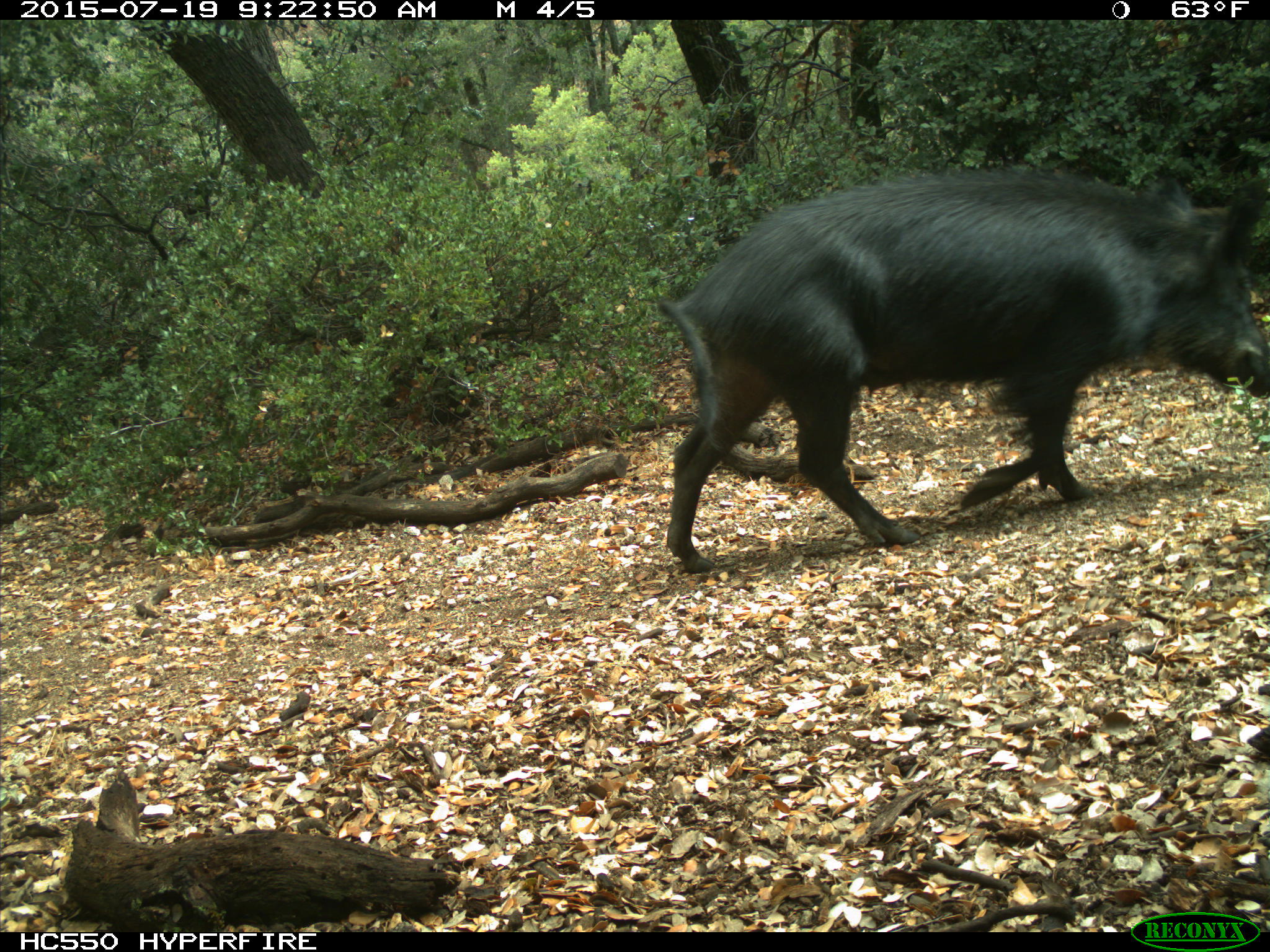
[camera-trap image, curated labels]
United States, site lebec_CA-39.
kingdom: Animalia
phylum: Chordata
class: Mammalia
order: Artiodactyla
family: Suidae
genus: Sus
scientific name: Sus scrofa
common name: wild boar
Sus scrofa (wild boar).